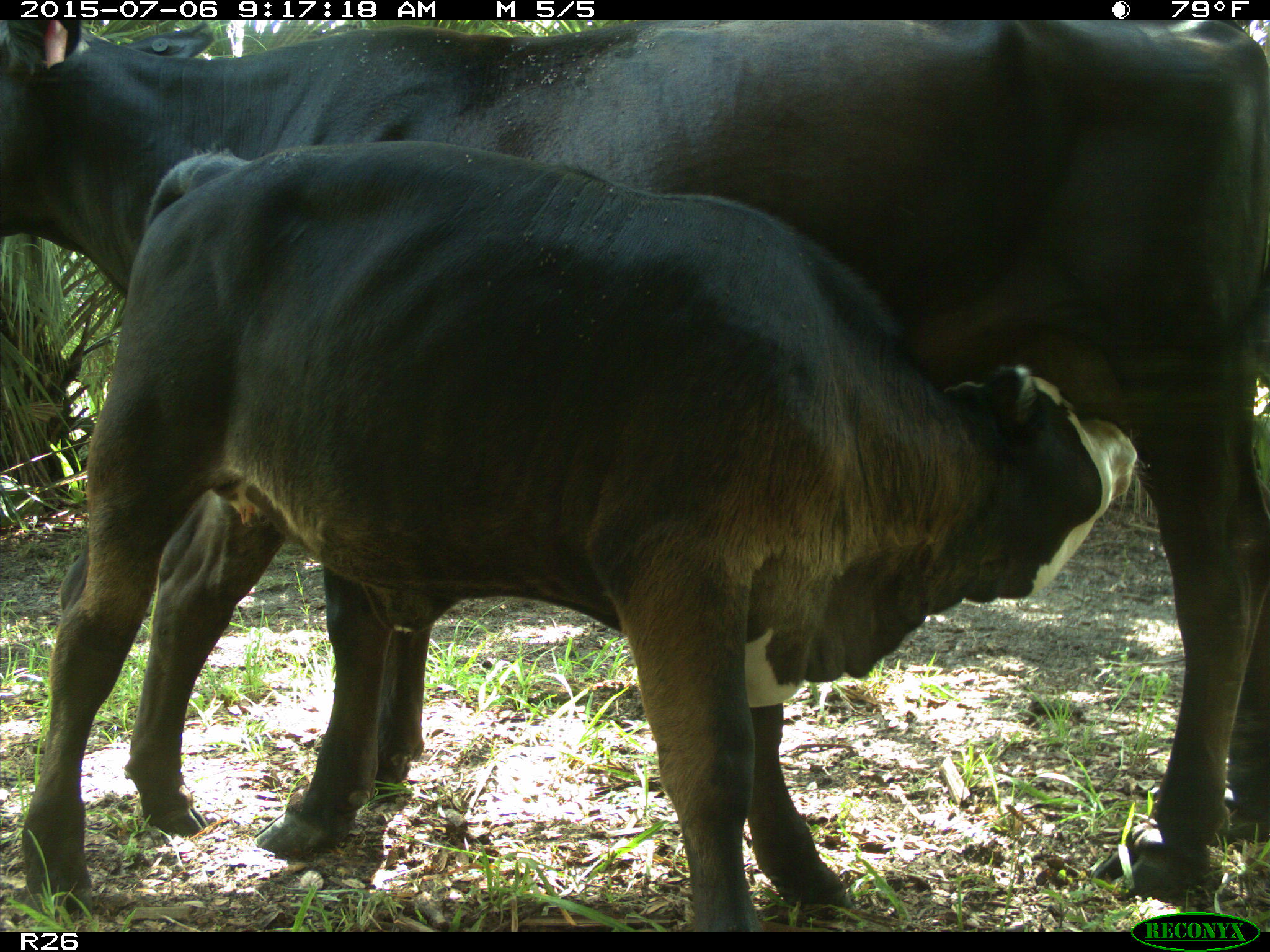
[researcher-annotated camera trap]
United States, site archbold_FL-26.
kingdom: Animalia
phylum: Chordata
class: Mammalia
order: Artiodactyla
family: Bovidae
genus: Bos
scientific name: Bos taurus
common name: domestic cow